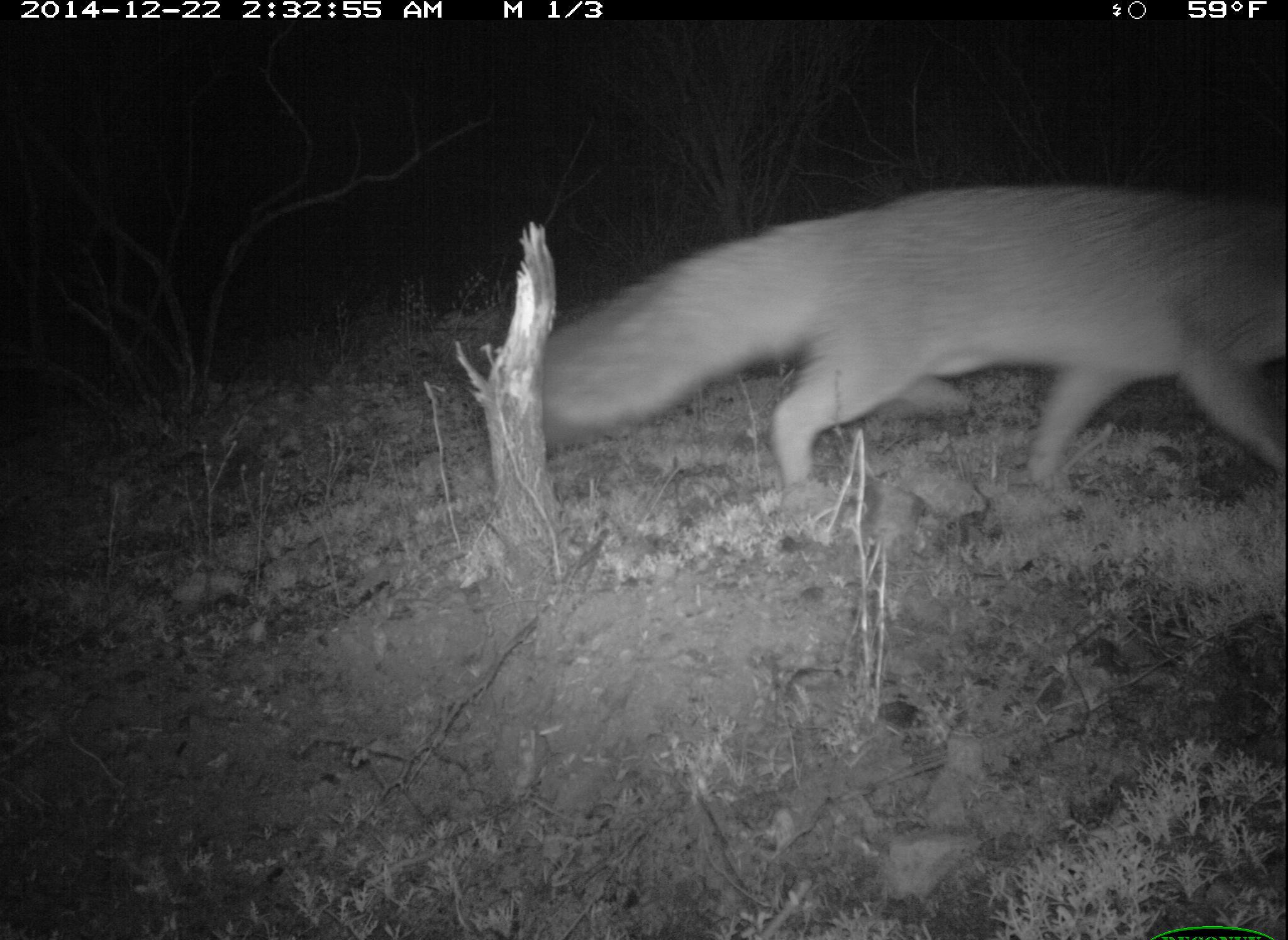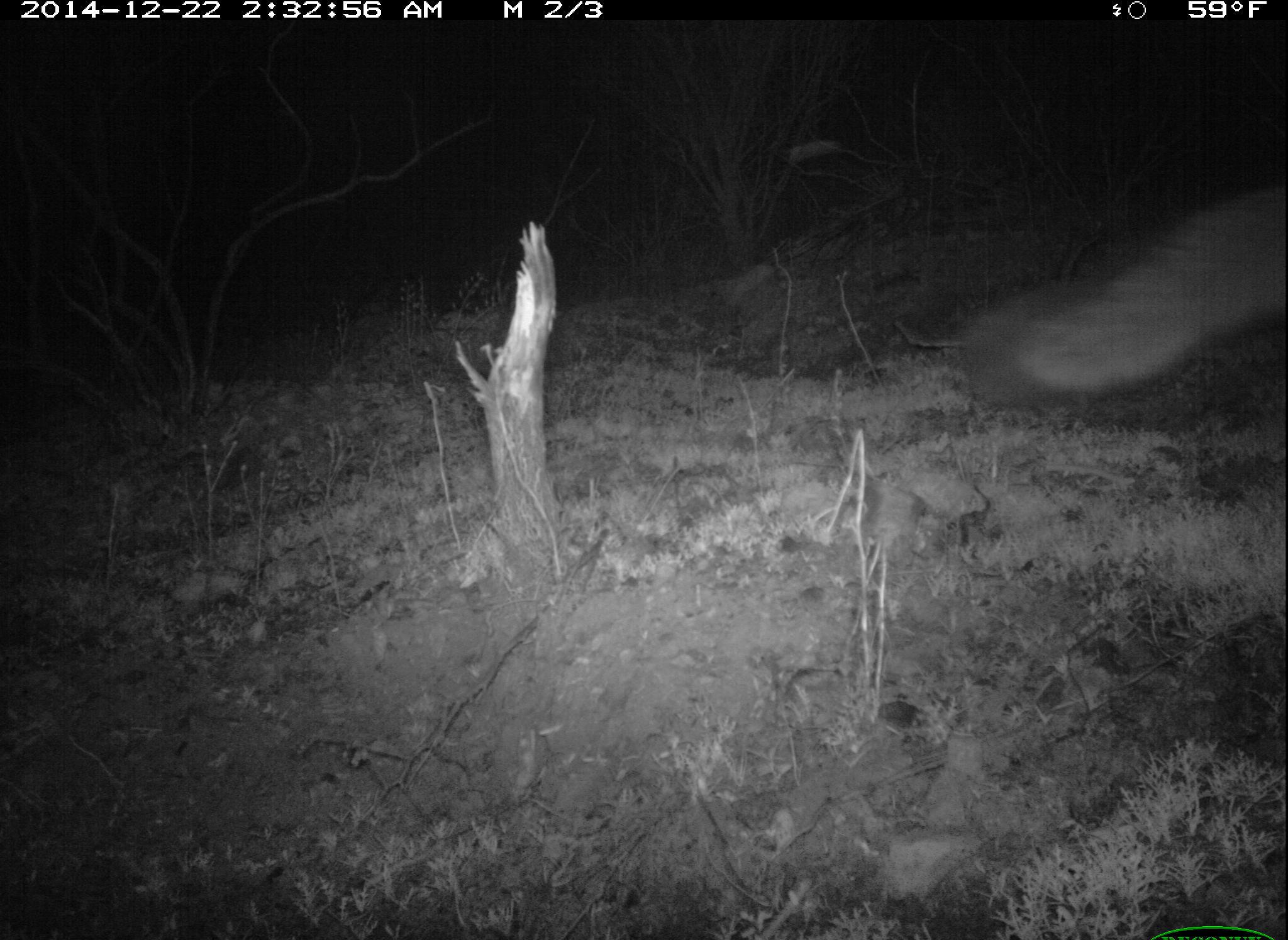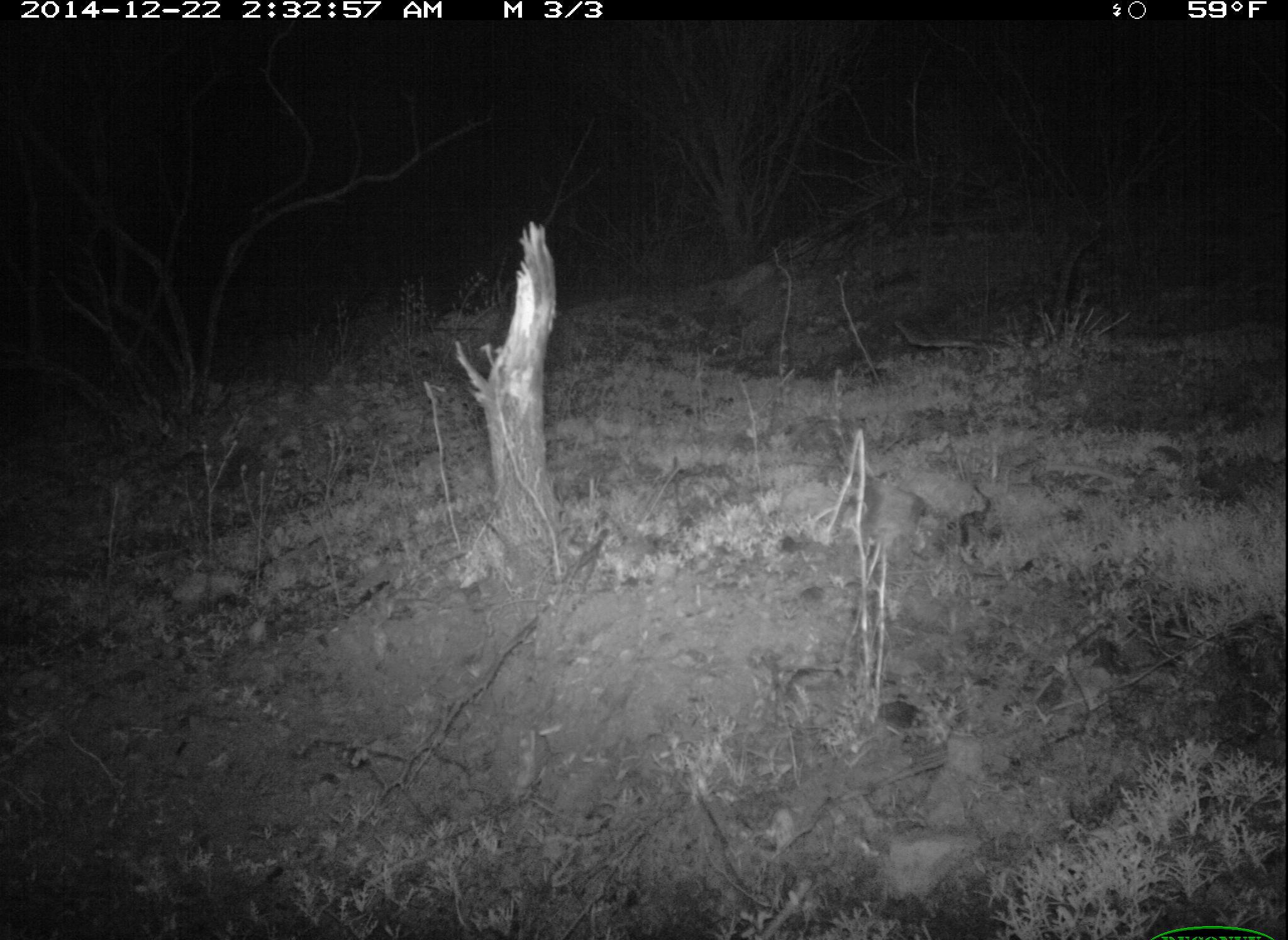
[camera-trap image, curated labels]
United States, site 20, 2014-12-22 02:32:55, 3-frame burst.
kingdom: Animalia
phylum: Chordata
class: Mammalia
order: Carnivora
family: Canidae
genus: Urocyon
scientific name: Urocyon cinereoargenteus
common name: gray fox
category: fox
Fox (gray fox) (Urocyon cinereoargenteus).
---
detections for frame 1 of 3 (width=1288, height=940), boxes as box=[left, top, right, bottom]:
fox: box=[512, 184, 1288, 522]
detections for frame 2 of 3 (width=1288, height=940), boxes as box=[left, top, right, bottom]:
fox: box=[965, 198, 1288, 398]